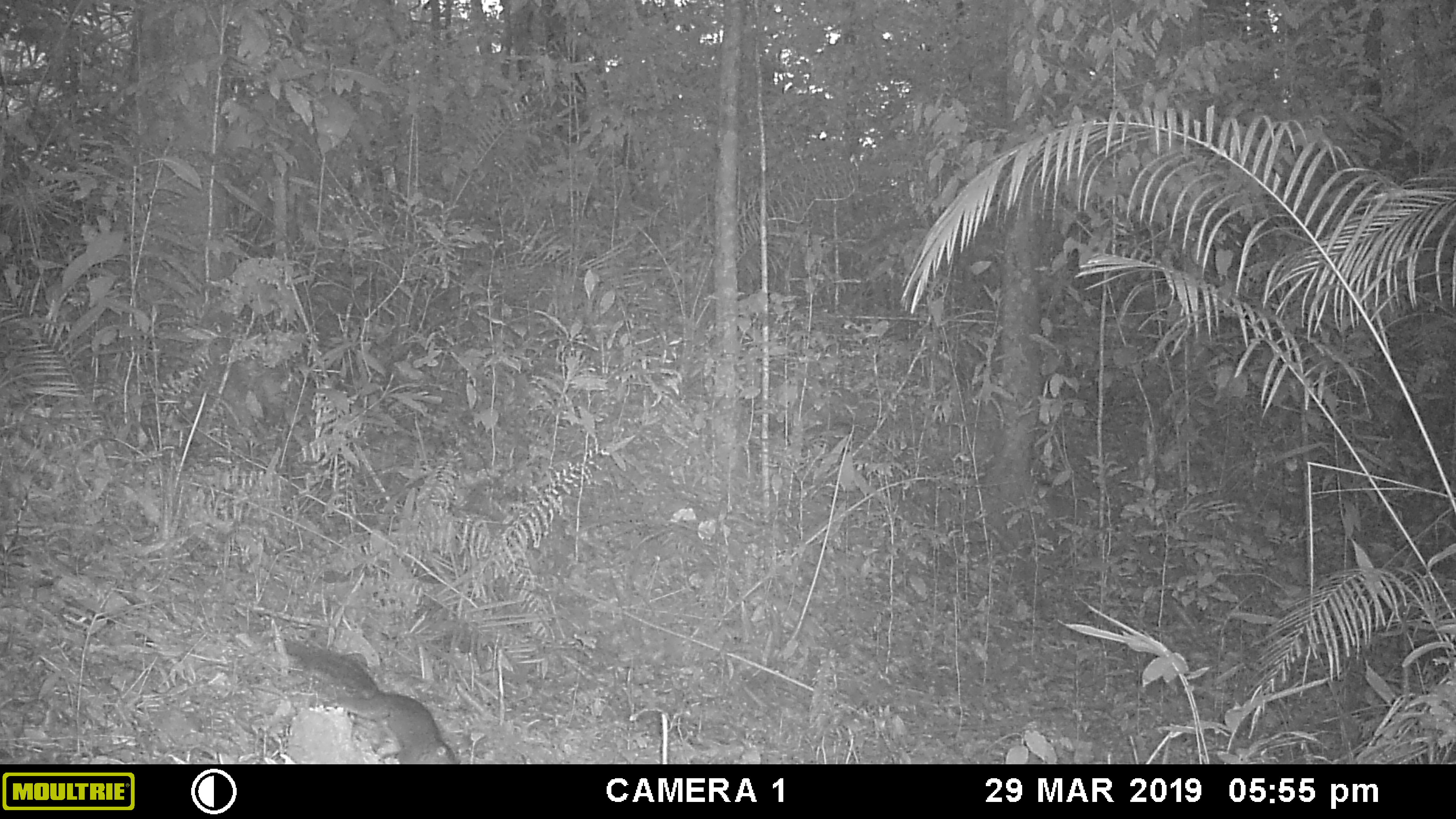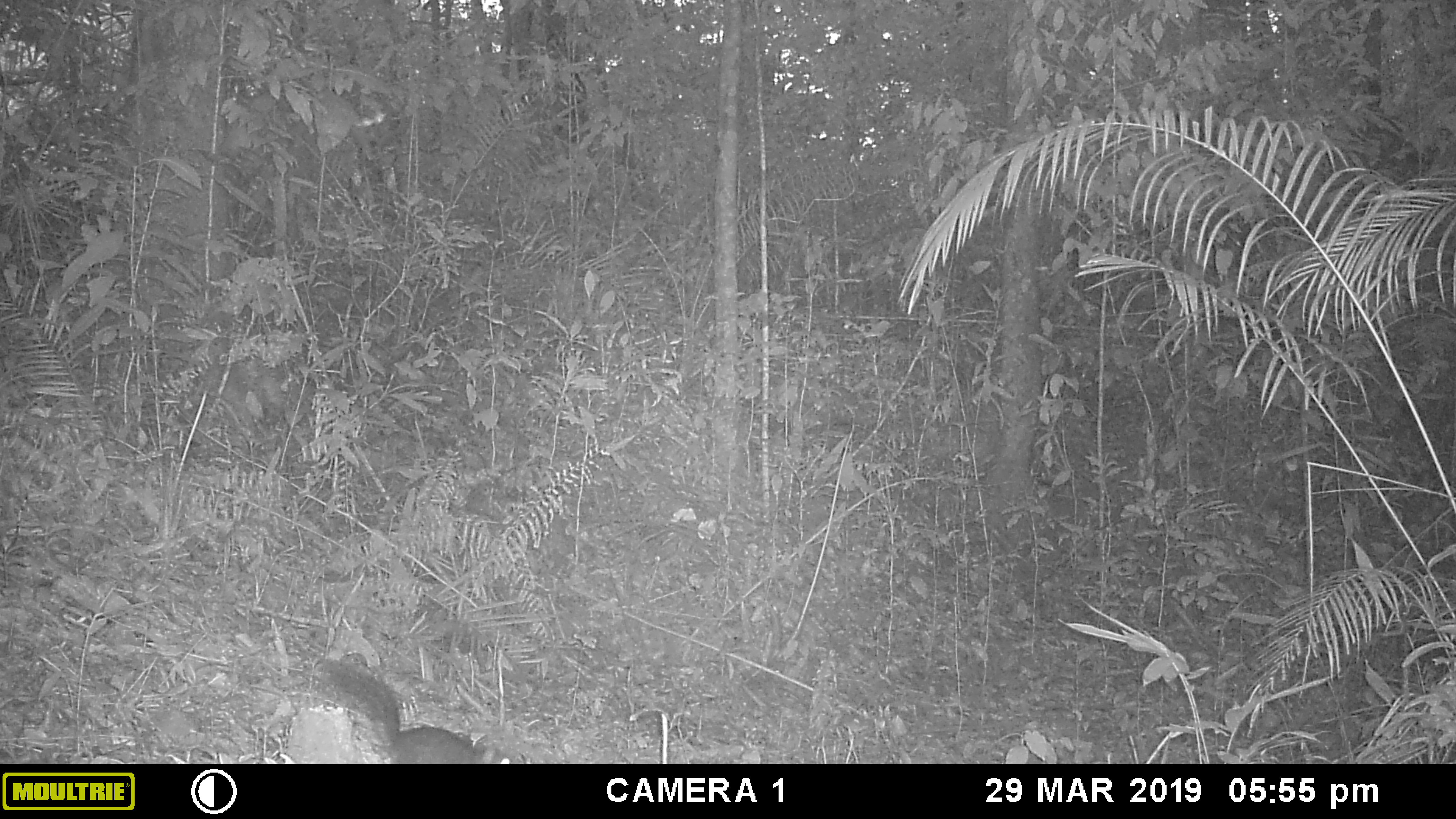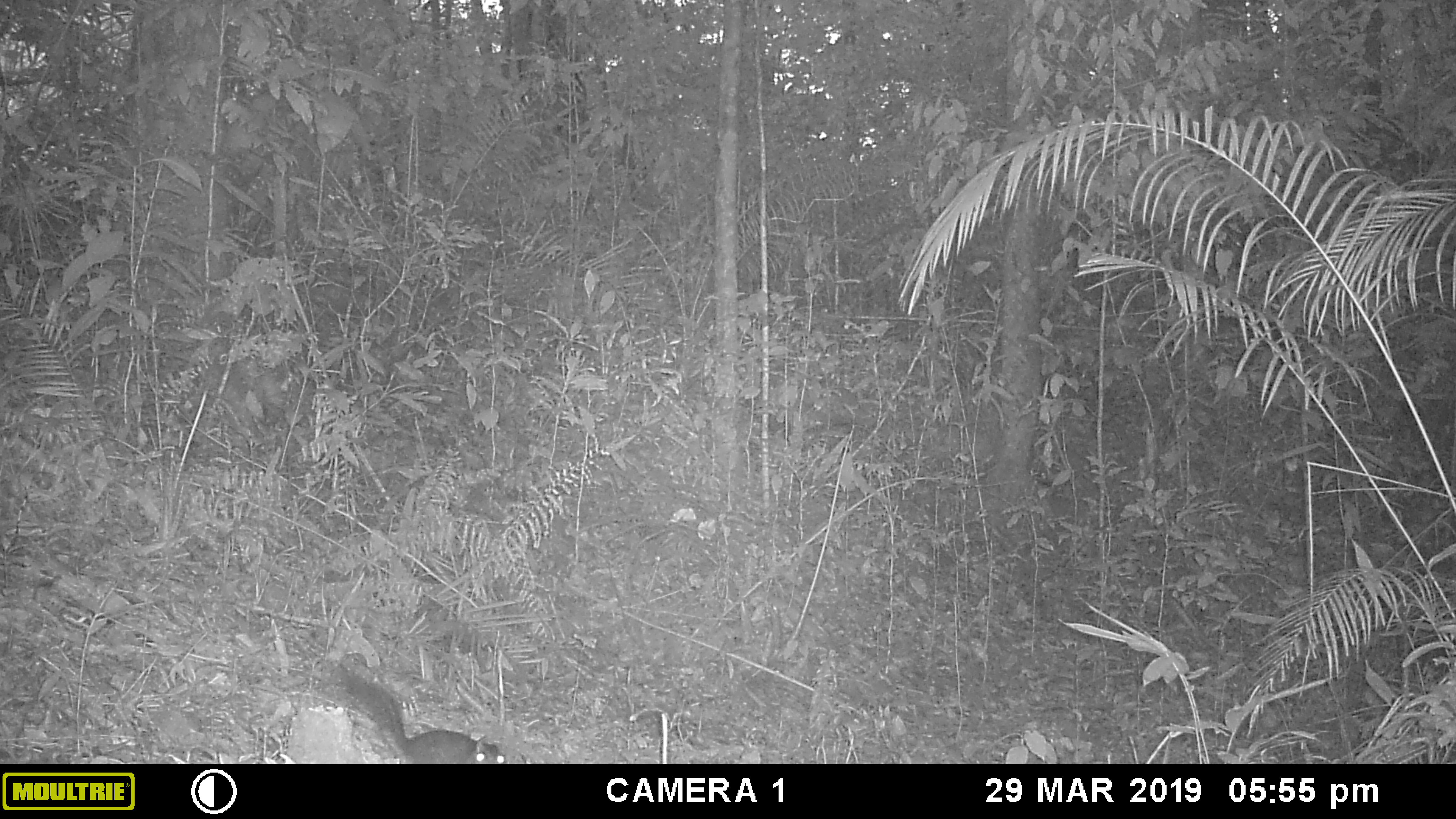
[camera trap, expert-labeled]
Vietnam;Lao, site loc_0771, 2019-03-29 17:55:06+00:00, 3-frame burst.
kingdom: Animalia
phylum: Chordata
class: Mammalia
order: Rodentia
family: Sciuridae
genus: Dremomys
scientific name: Dremomys rufigenis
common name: red-cheeked squirrel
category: red cheeked squirrel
Red cheeked squirrel (red-cheeked squirrel) (Dremomys rufigenis). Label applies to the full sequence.